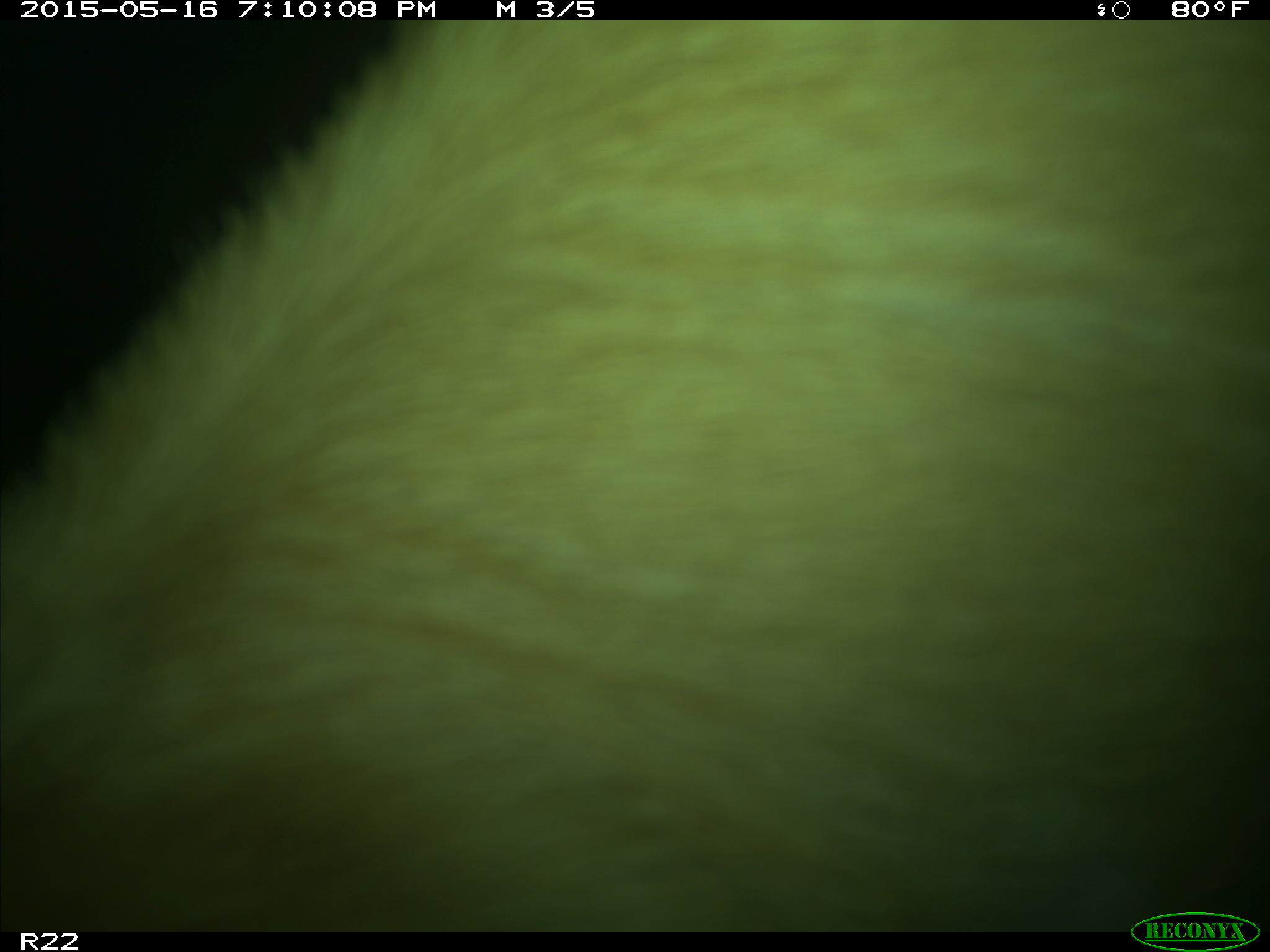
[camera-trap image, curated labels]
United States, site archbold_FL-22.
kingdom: Animalia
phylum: Chordata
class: Mammalia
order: Artiodactyla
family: Bovidae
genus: Bos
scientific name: Bos taurus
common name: domestic cow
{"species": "Bos taurus (domestic cow)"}